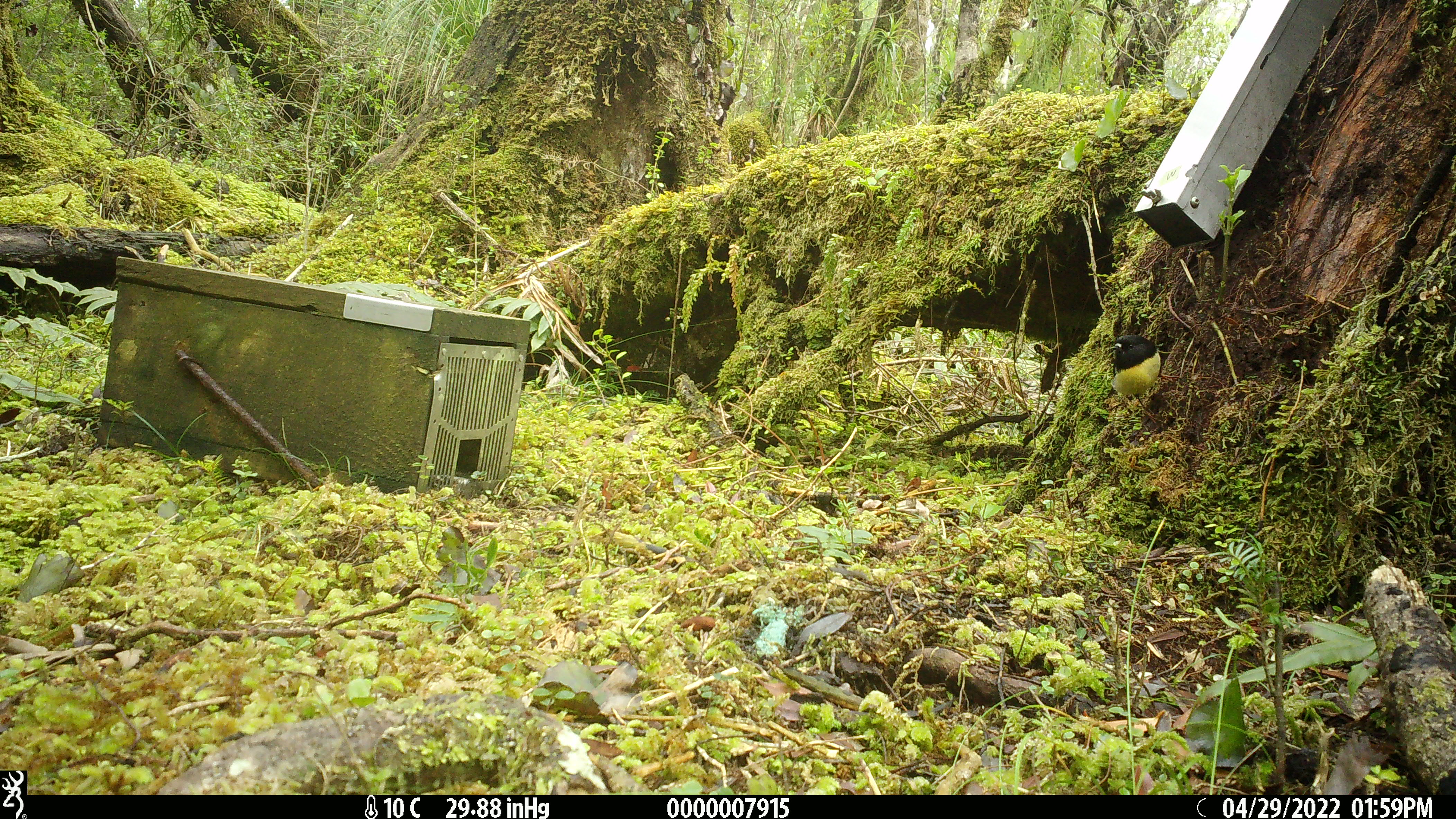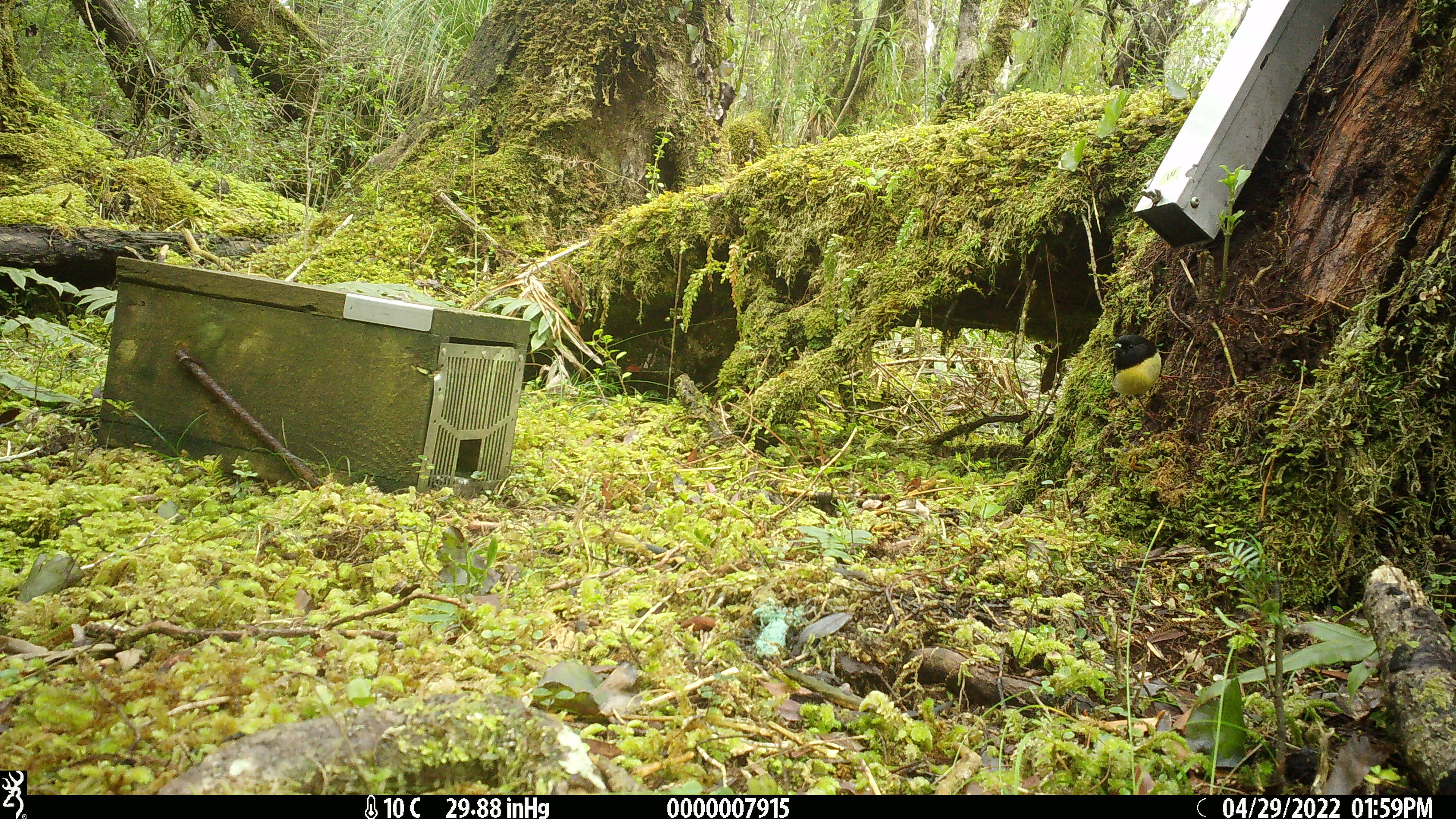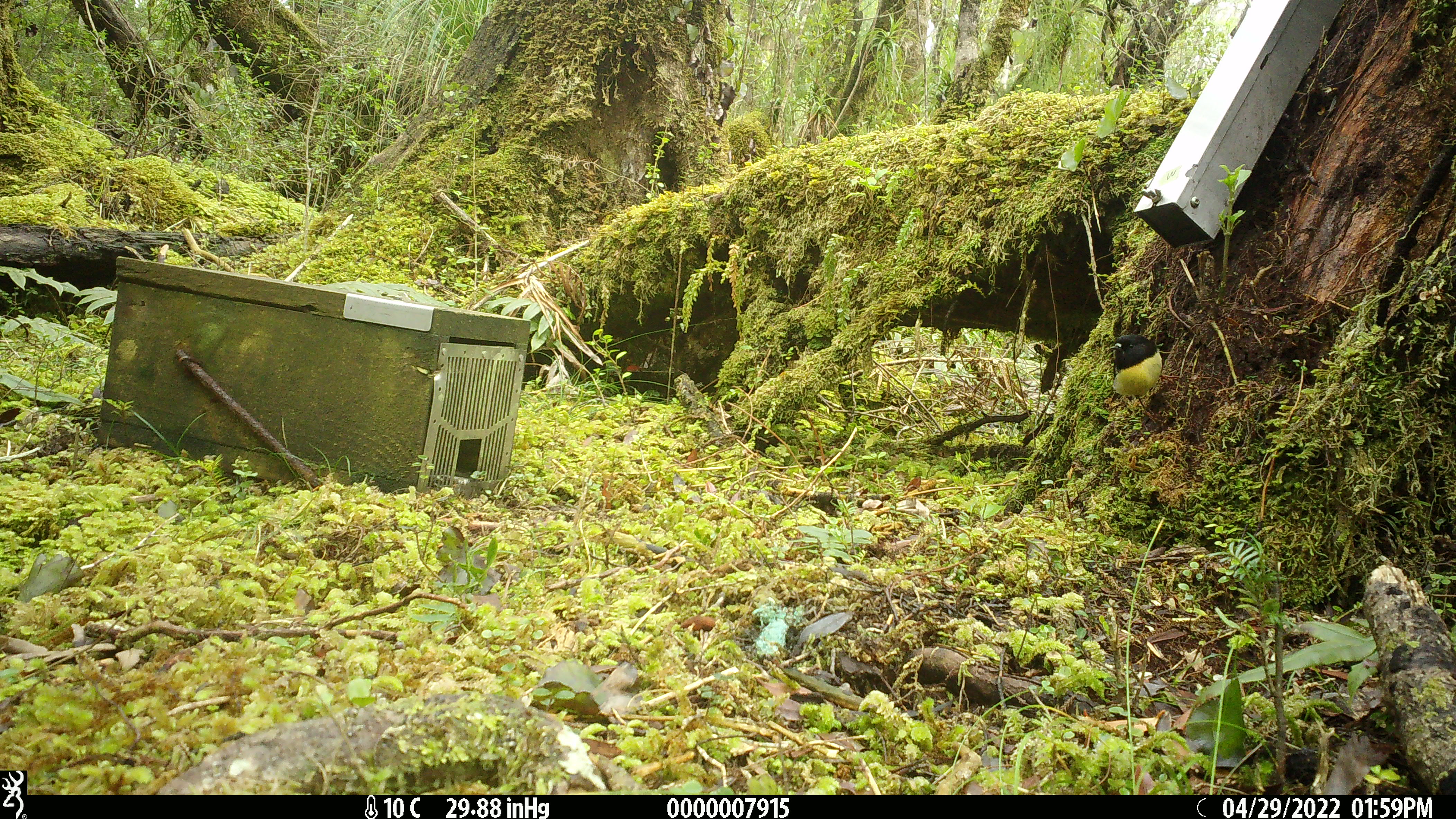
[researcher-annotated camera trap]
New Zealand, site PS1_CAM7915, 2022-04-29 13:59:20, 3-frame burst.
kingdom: Animalia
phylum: Chordata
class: Aves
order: Passeriformes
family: Petroicidae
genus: Petroica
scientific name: Petroica macrocephala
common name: tomtit